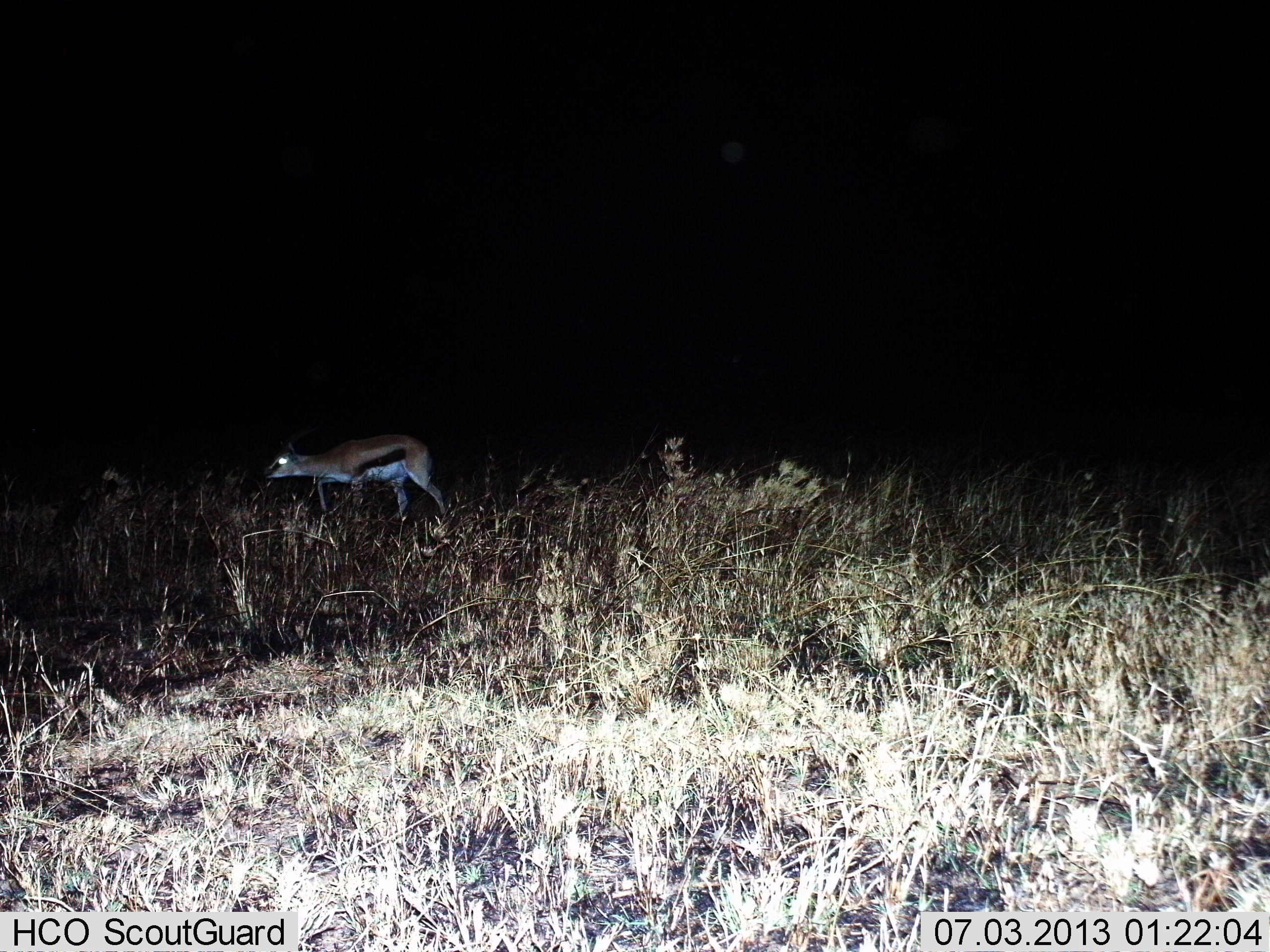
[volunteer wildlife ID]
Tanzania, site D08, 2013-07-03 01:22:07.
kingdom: Animalia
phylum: Chordata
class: Mammalia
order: Artiodactyla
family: Bovidae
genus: Eudorcas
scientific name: Eudorcas thomsonii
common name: thomson's gazelle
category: gazellethomsons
Gazellethomsons (thomson's gazelle) (Eudorcas thomsonii), count 1. Behavior (volunteer vote fractions): standing 33%, resting 0%, moving 58%, interacting 0%. Young present (vote fraction): 0%. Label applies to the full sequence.